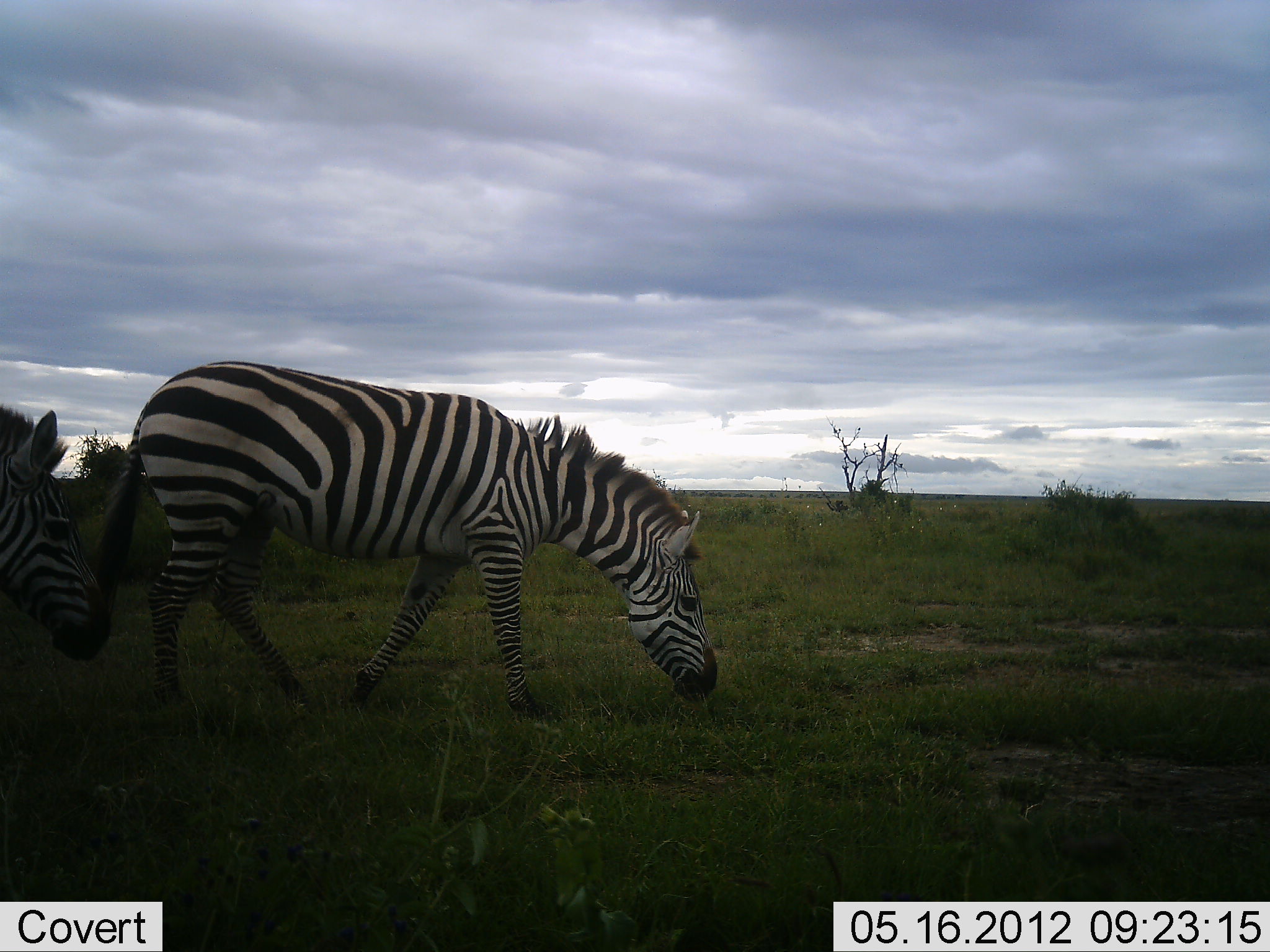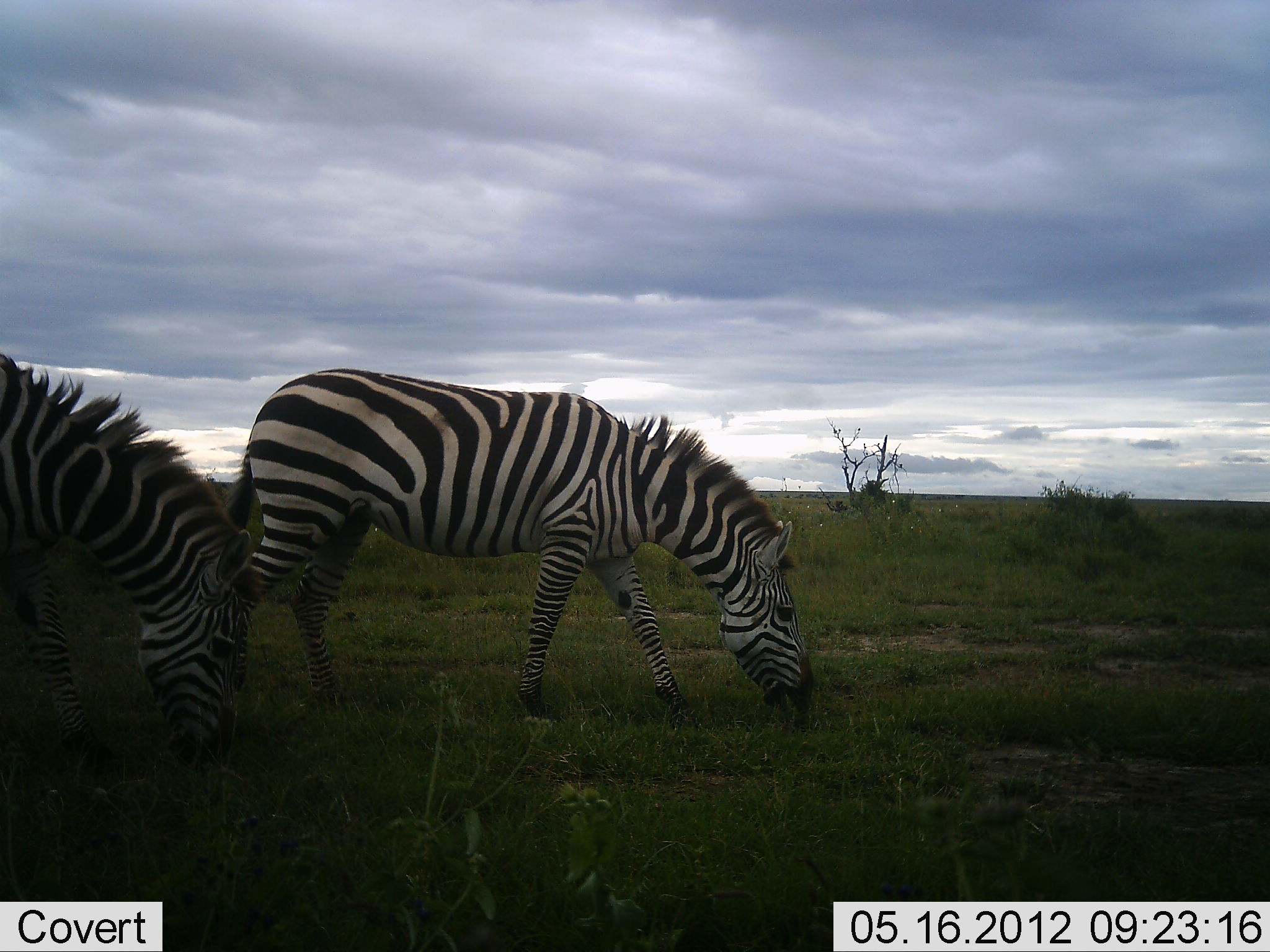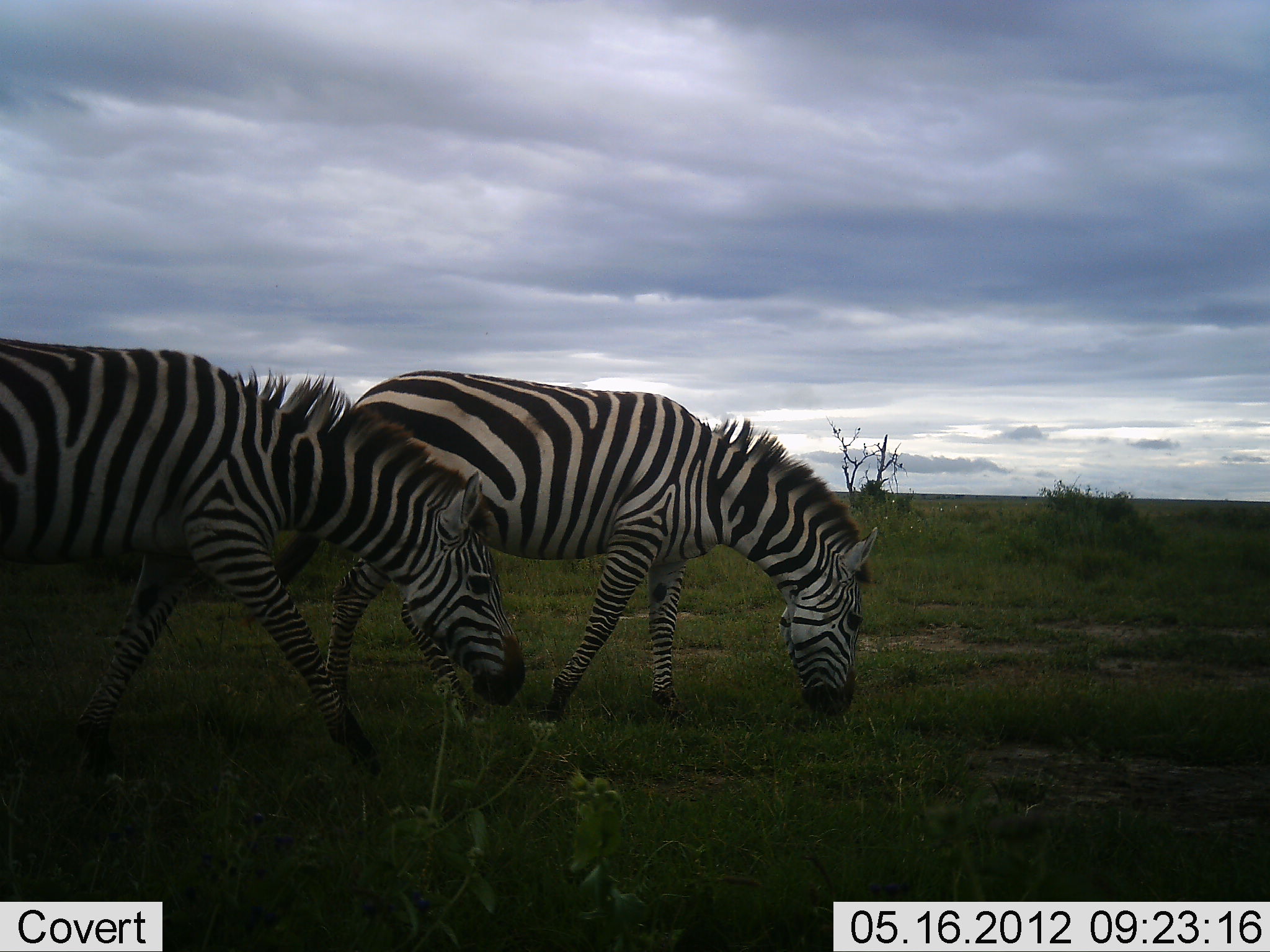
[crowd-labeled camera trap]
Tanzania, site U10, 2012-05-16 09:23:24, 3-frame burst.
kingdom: Animalia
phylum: Chordata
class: Mammalia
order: Perissodactyla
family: Equidae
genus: Equus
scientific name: Equus quagga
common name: plains zebra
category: zebra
Zebra (plains zebra) (Equus quagga), count 2. Behavior (volunteer vote fractions): standing 0%, resting 0%, moving 70%, interacting 0%. Young present (vote fraction): 0%. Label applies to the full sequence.